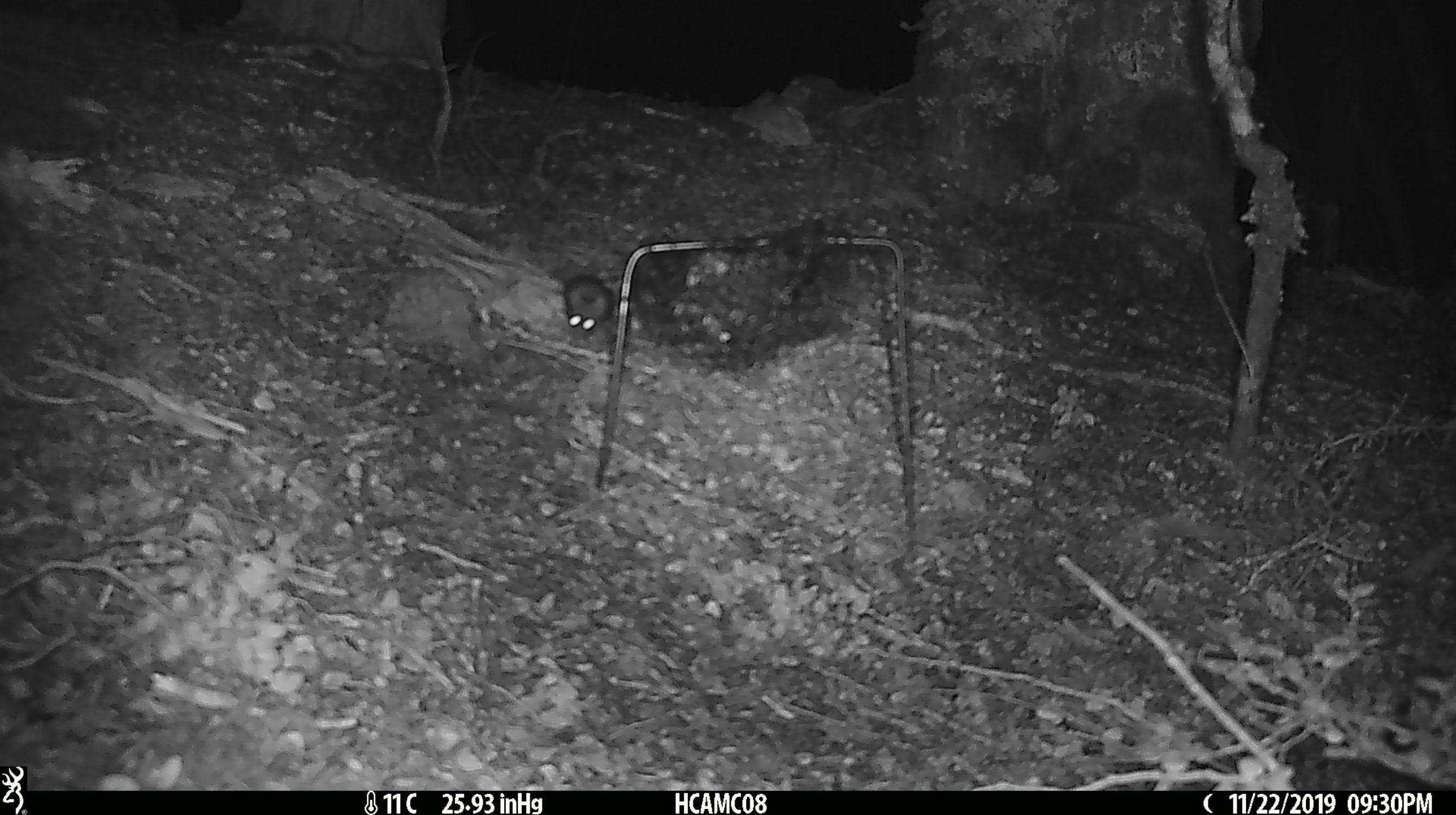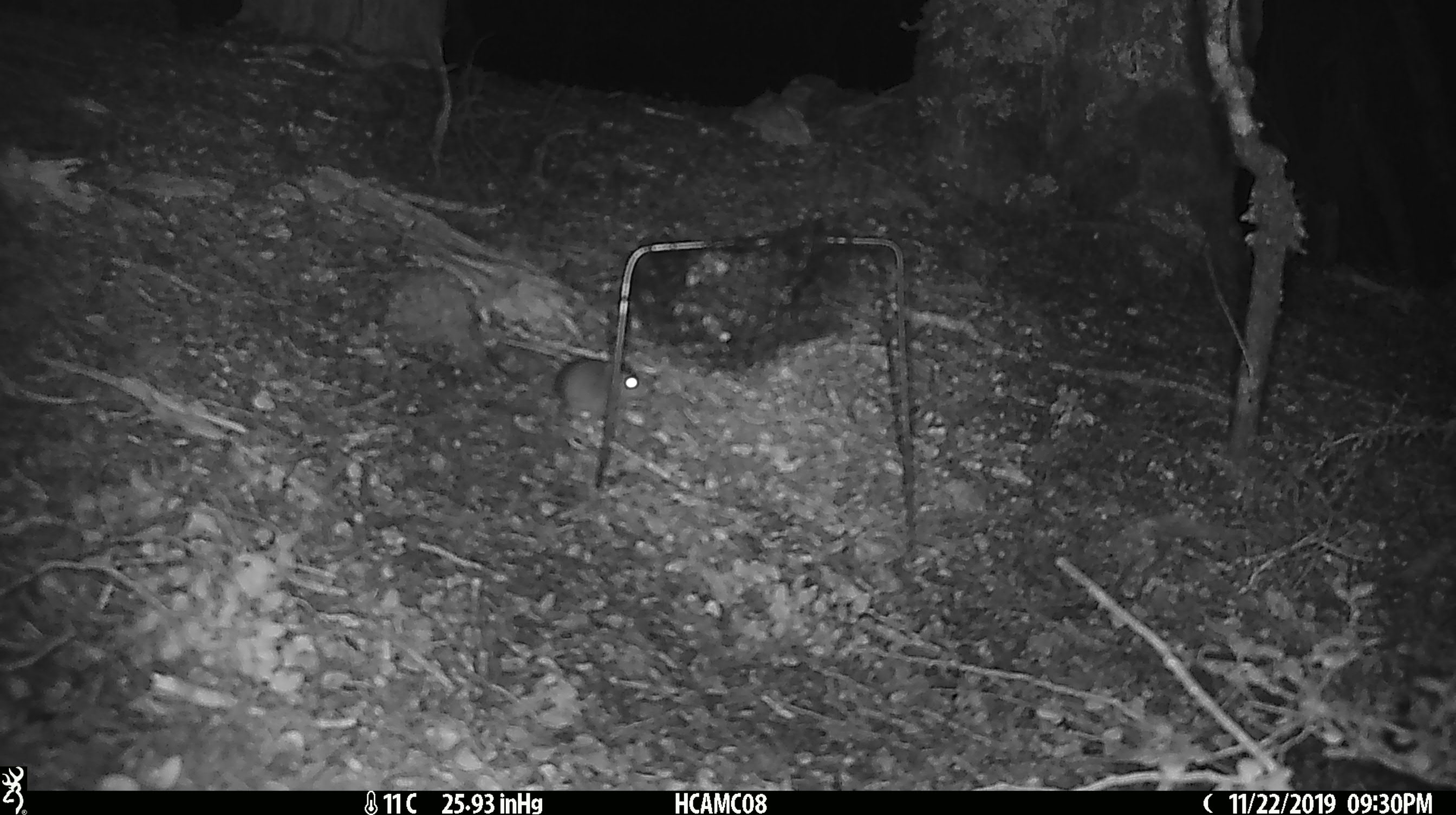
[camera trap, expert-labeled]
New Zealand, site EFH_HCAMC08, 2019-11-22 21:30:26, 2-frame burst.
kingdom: Animalia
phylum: Chordata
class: Mammalia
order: Rodentia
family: Muridae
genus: Mus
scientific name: Mus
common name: mouse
Mouse (Mus).